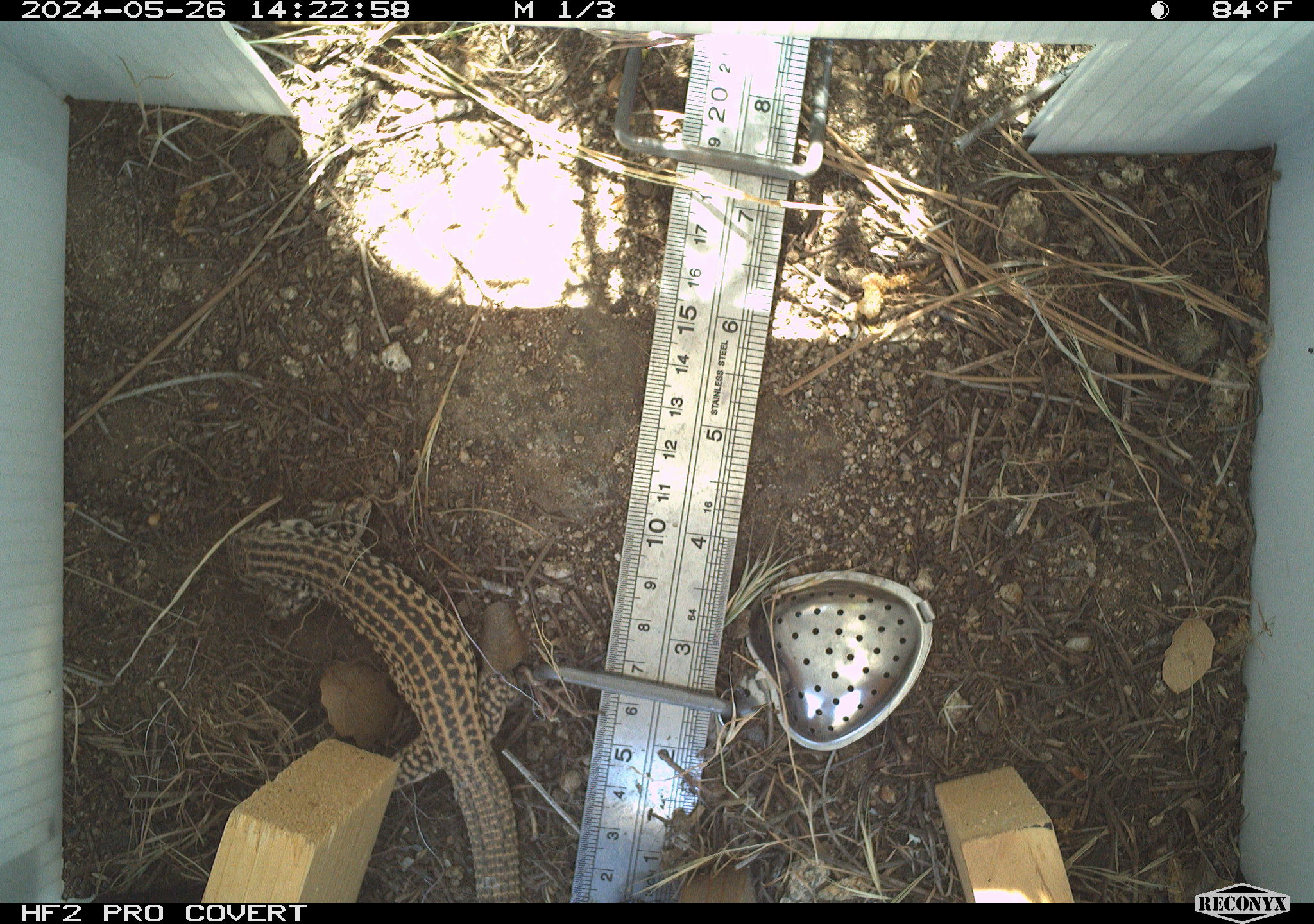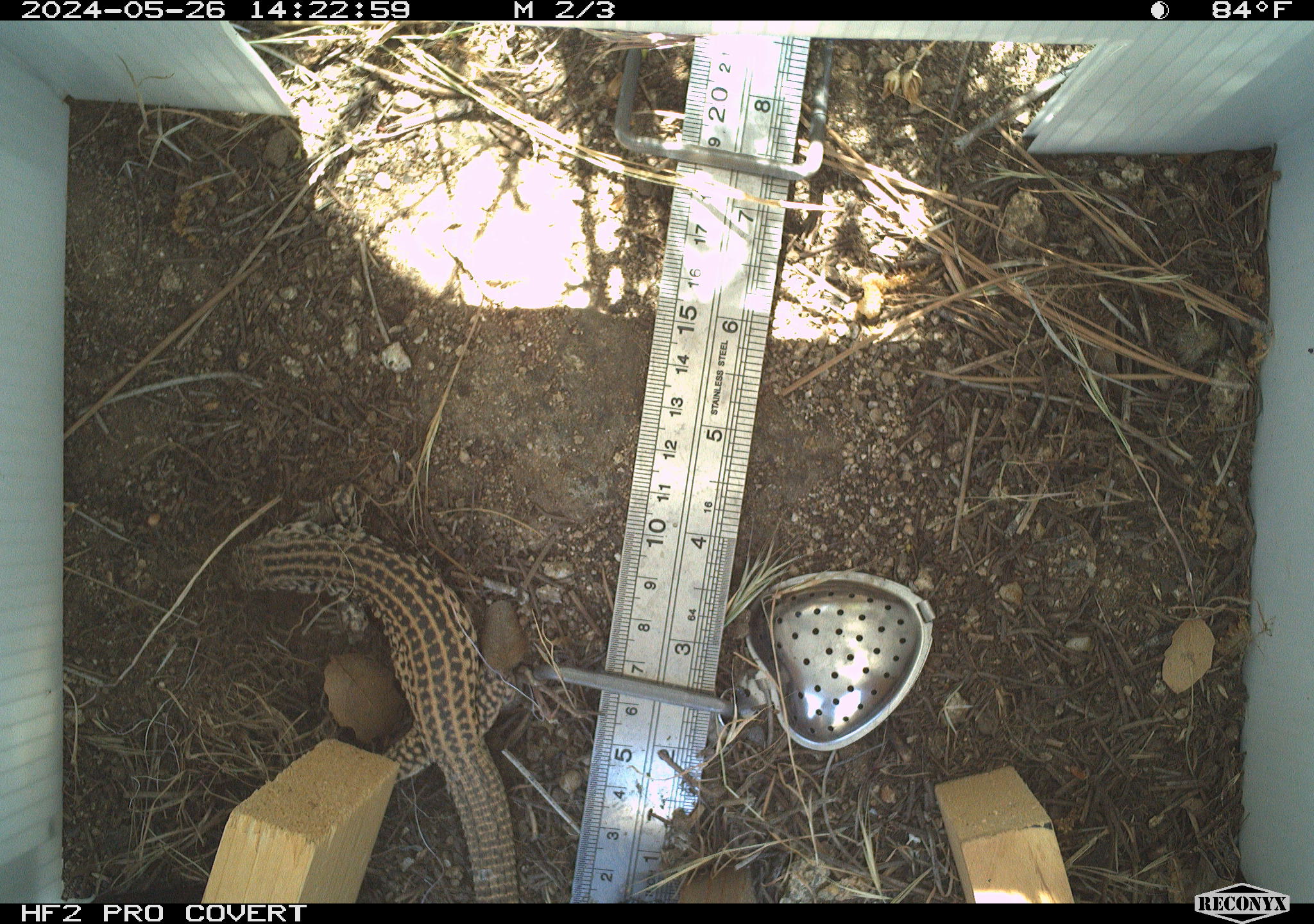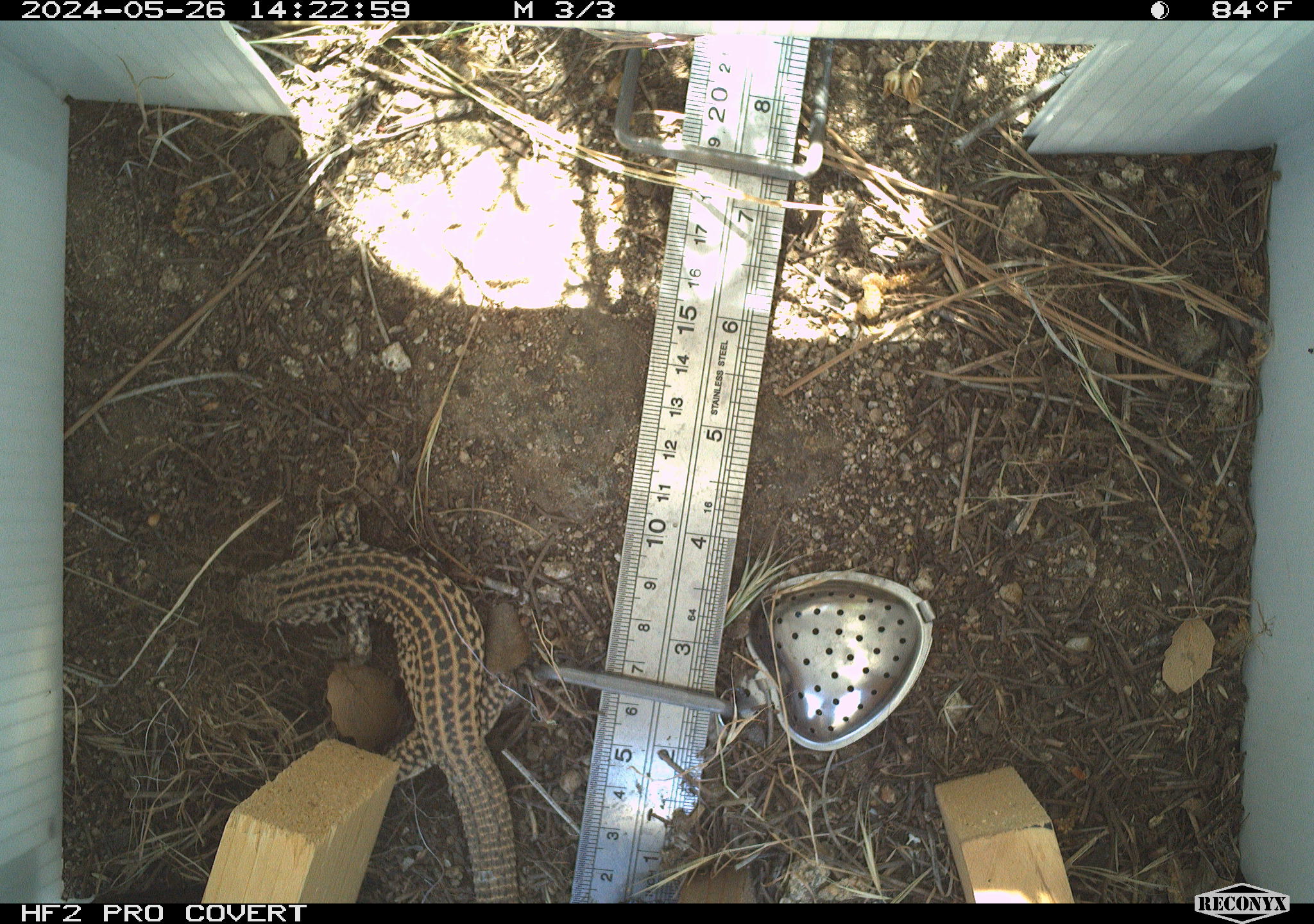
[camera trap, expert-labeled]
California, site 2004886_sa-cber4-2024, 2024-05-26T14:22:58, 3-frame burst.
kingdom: Animalia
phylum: Chordata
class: Reptilia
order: Squamata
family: Teiidae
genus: Aspidoscelis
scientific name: Aspidoscelis tigris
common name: western whiptail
Western whiptail (Aspidoscelis tigris).